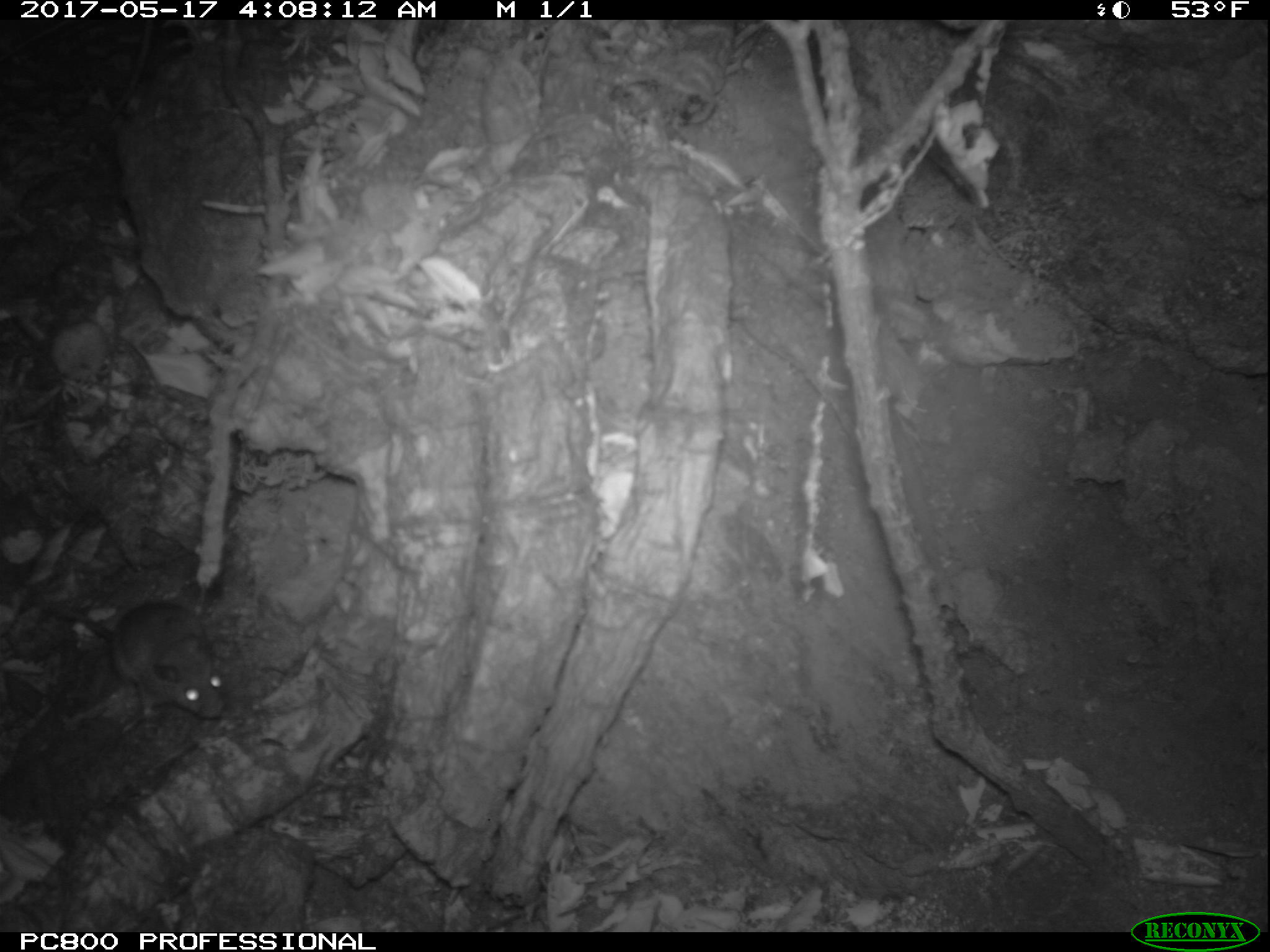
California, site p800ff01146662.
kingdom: Animalia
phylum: Chordata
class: Mammalia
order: Rodentia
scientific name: Rodentia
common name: rodent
Rodent (Rodentia).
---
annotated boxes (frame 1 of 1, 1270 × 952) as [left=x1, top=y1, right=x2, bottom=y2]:
rodent: [left=51, top=593, right=226, bottom=723]